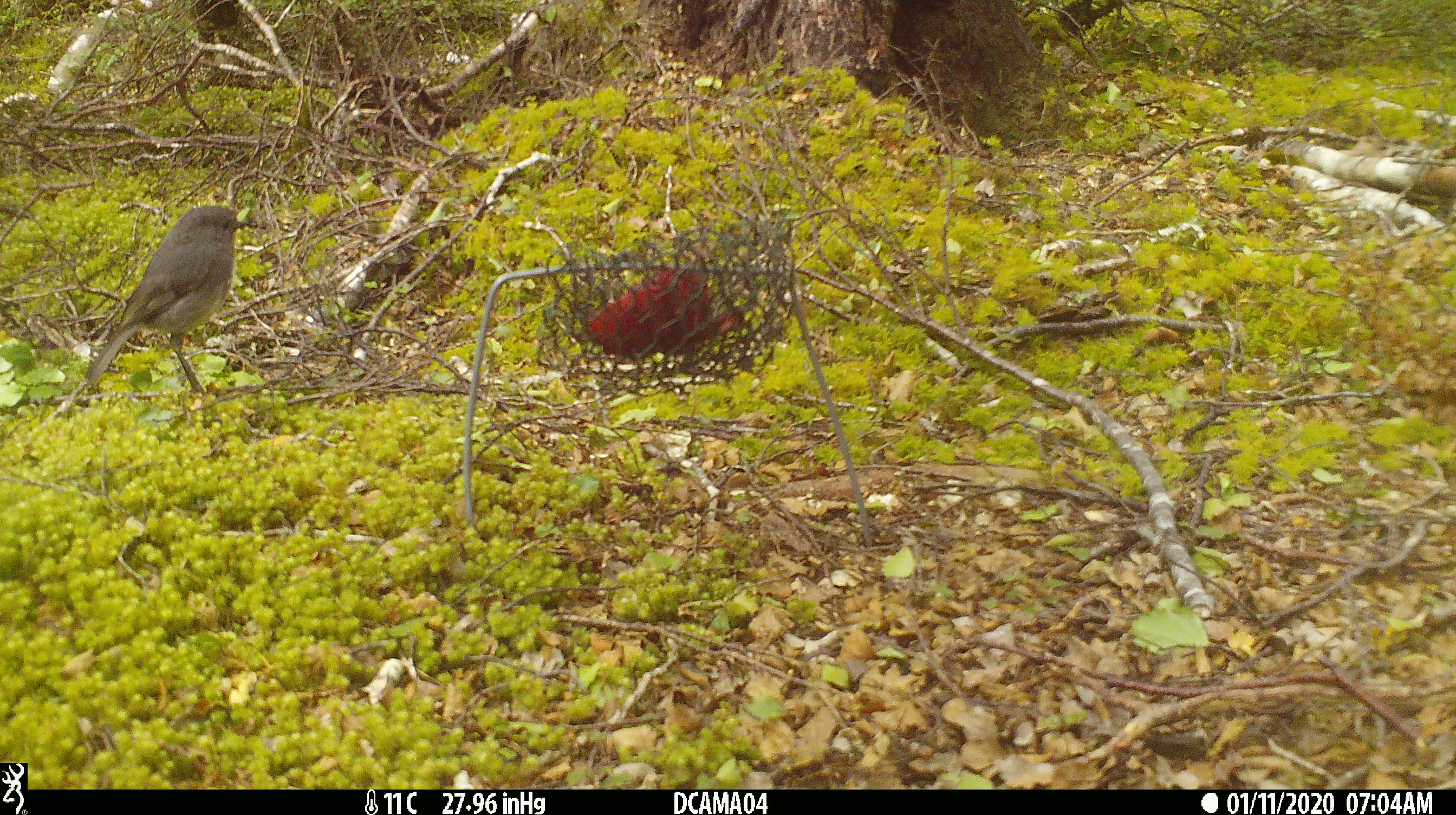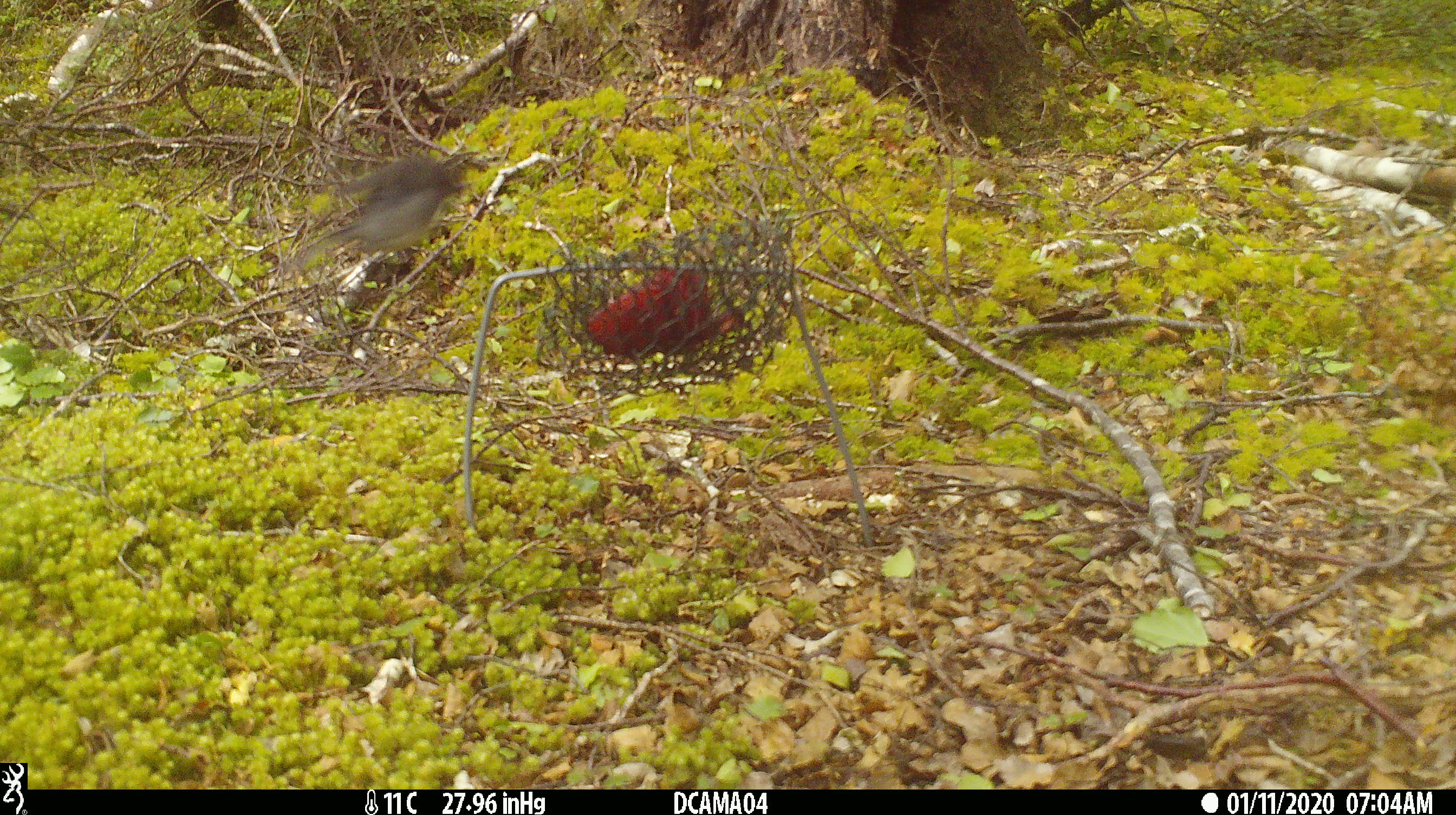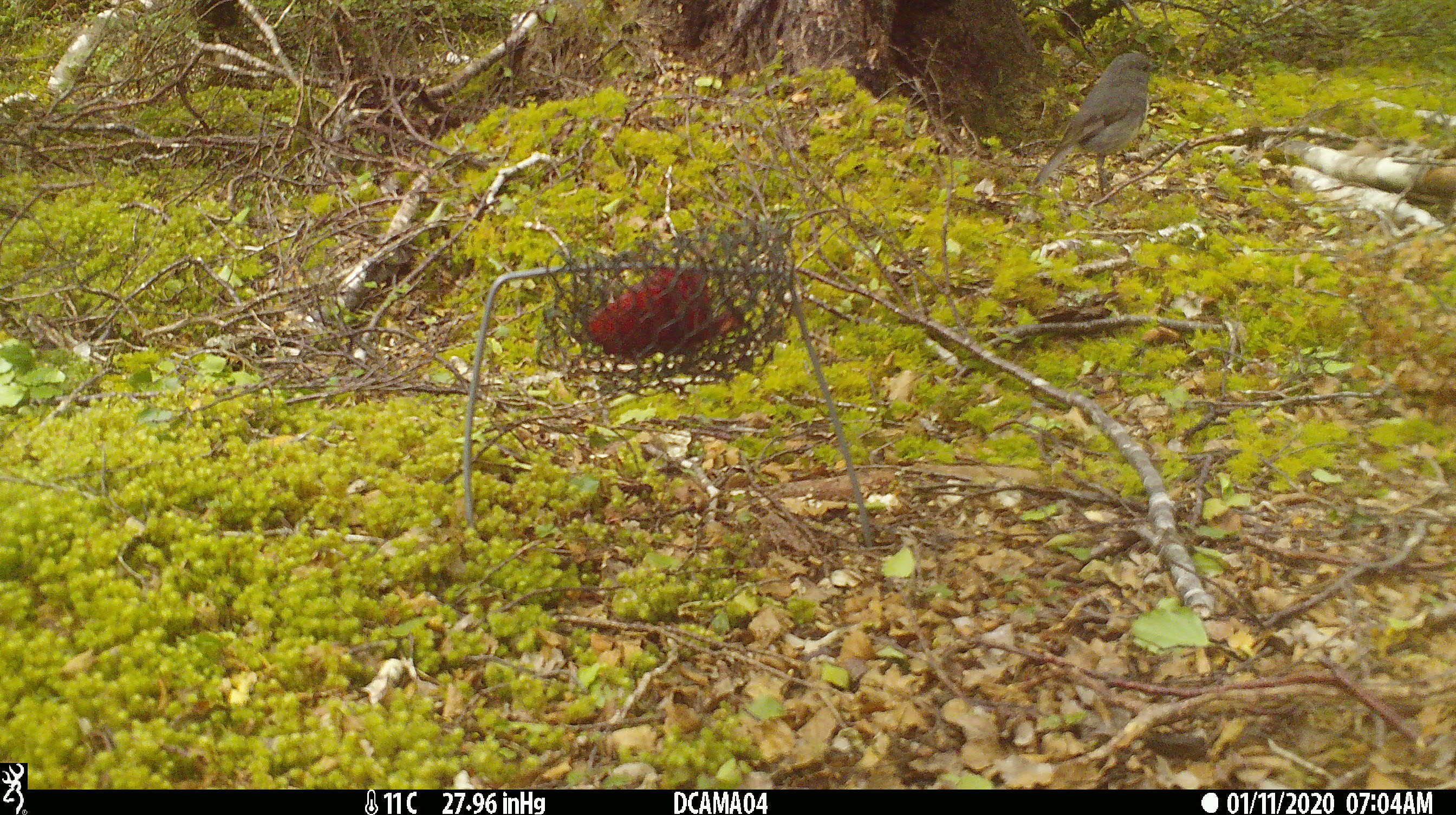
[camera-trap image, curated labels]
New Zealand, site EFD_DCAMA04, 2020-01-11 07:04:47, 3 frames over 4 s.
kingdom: Animalia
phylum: Chordata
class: Aves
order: Passeriformes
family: Petroicidae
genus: Petroica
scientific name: Petroica australis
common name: new zealand robin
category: robin